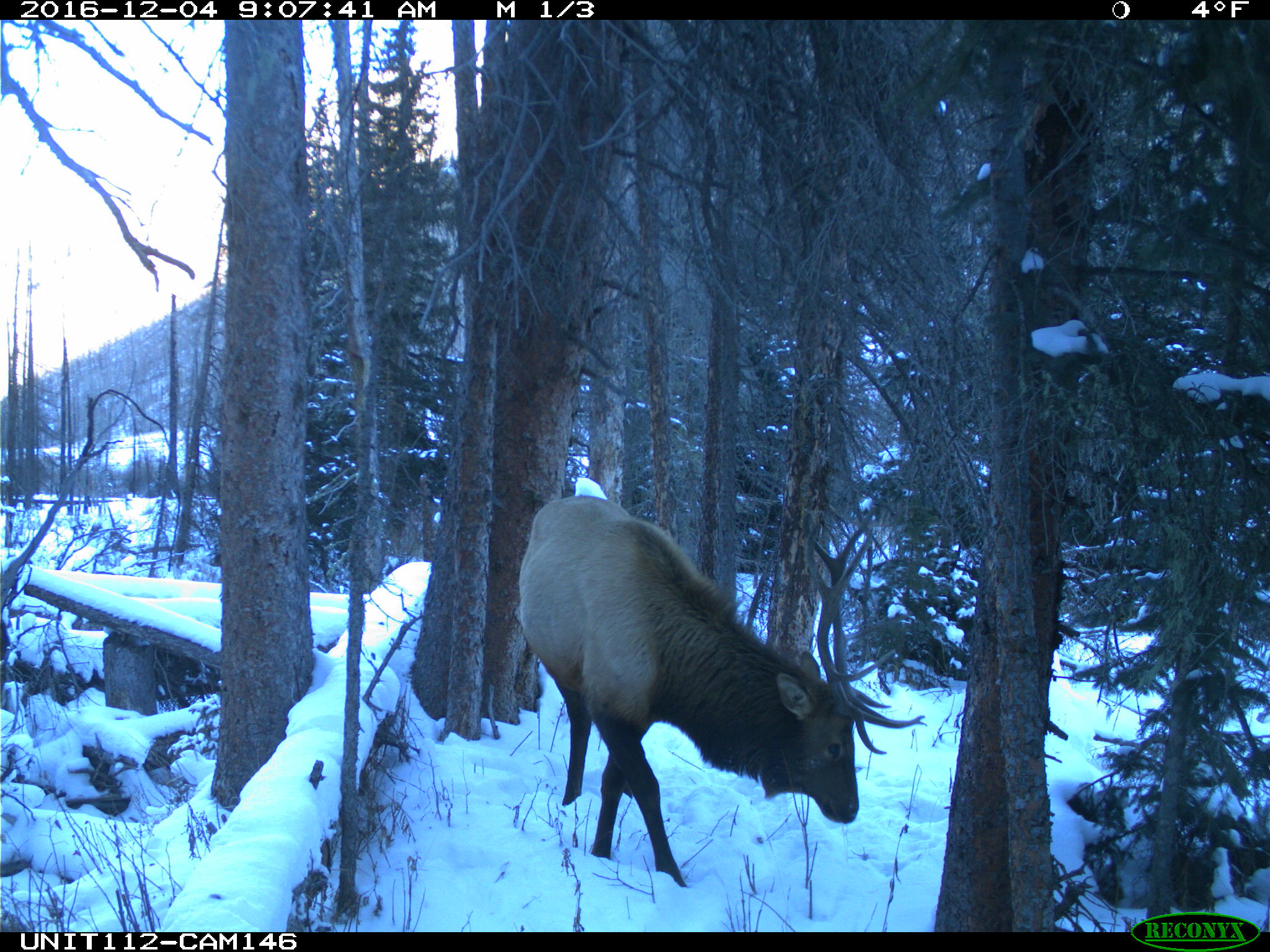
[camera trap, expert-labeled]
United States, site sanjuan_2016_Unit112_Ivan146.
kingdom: Animalia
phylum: Chordata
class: Mammalia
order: Artiodactyla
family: Cervidae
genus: Cervus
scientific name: Cervus elaphus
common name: red deer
Cervus elaphus (red deer).